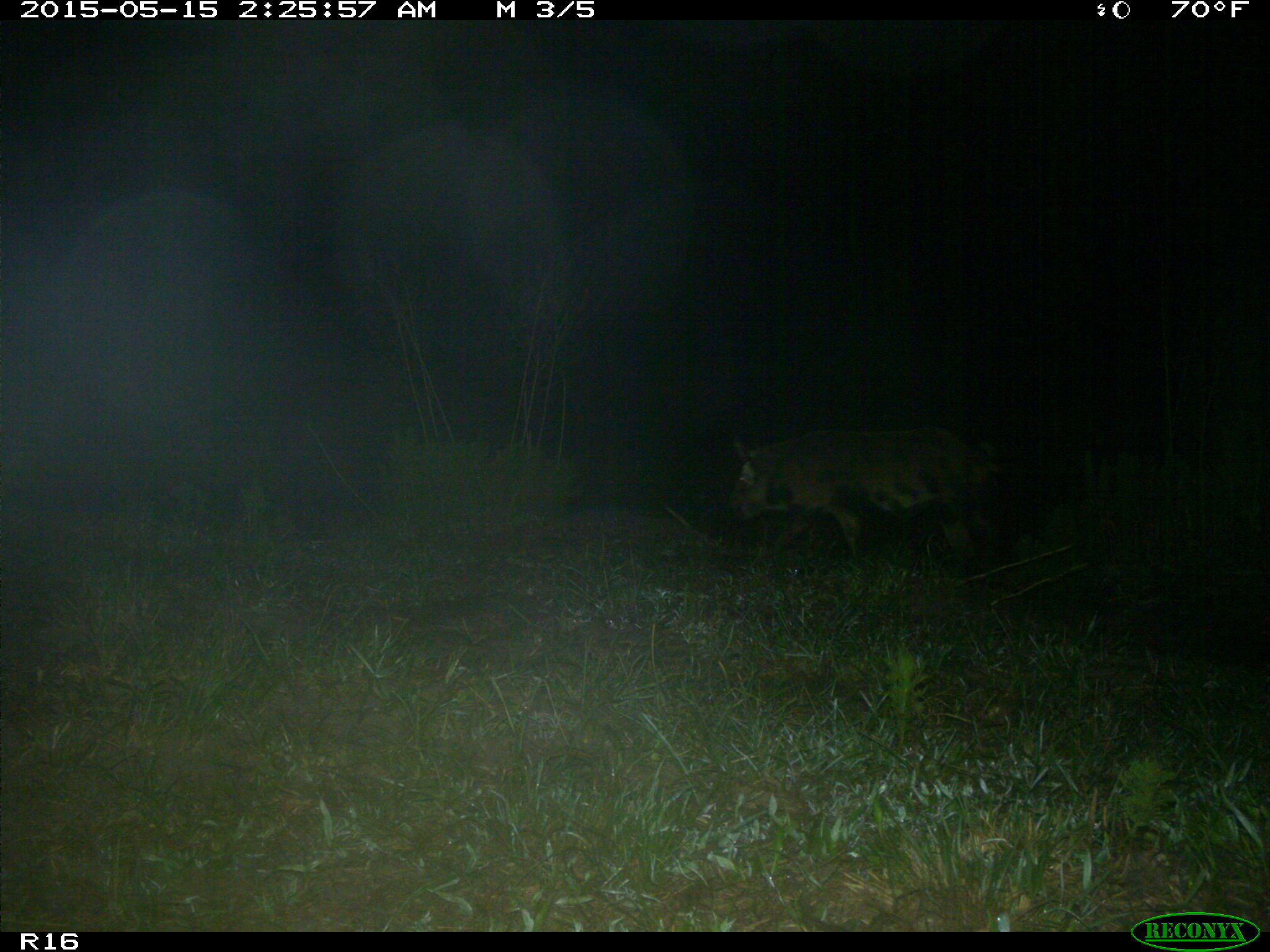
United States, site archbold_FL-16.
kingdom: Animalia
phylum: Chordata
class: Mammalia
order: Artiodactyla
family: Suidae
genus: Sus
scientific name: Sus scrofa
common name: wild boar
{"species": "Sus scrofa (wild boar)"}